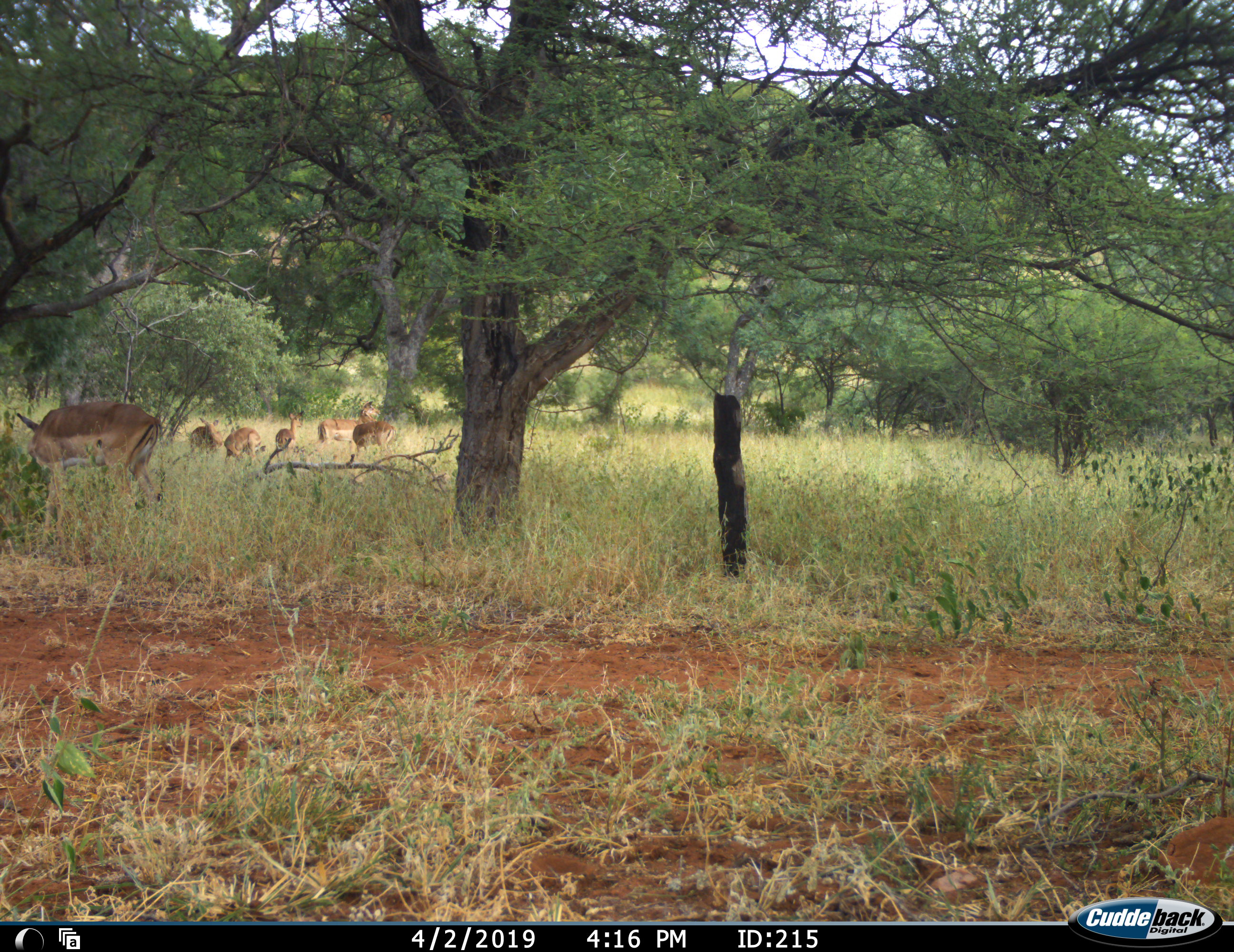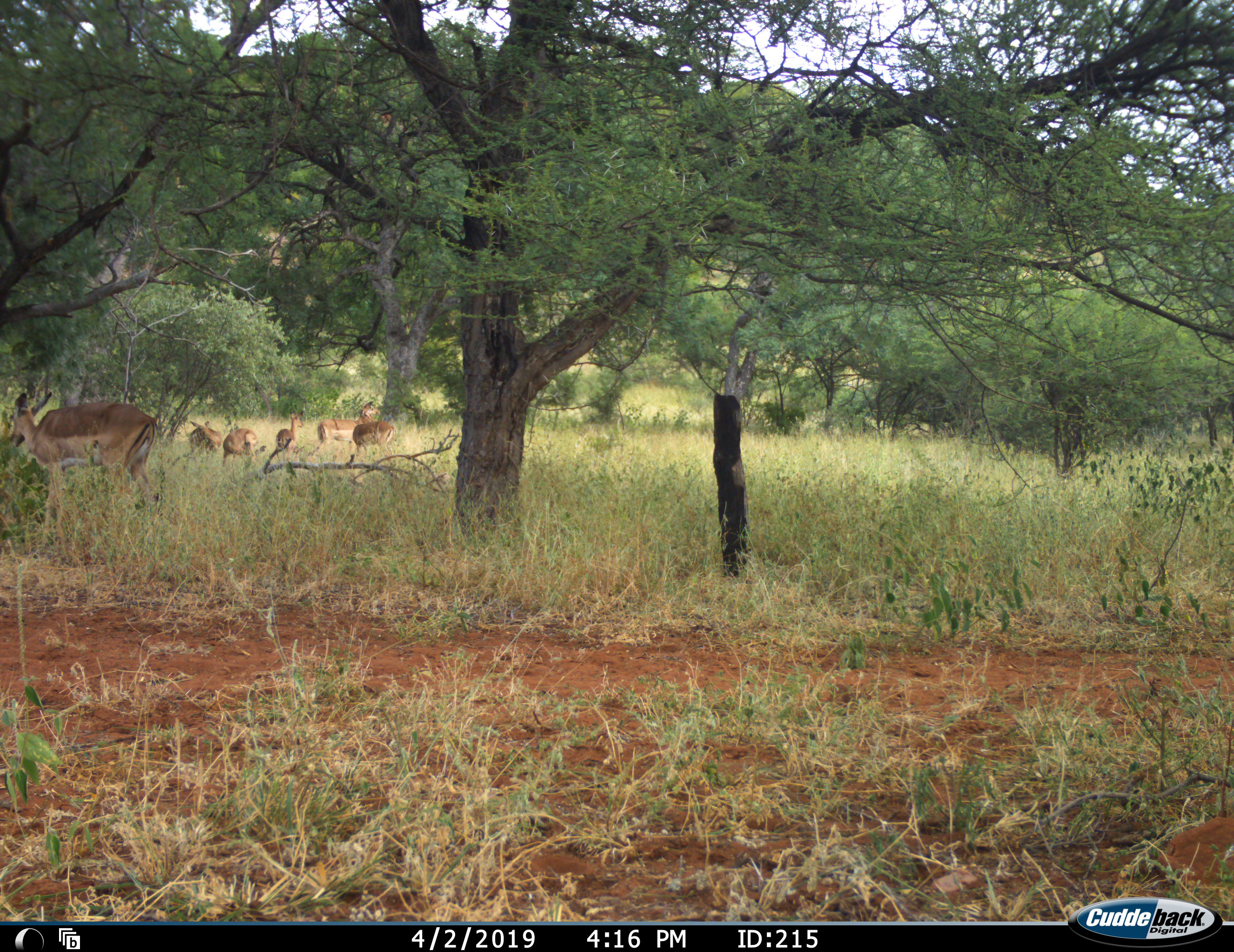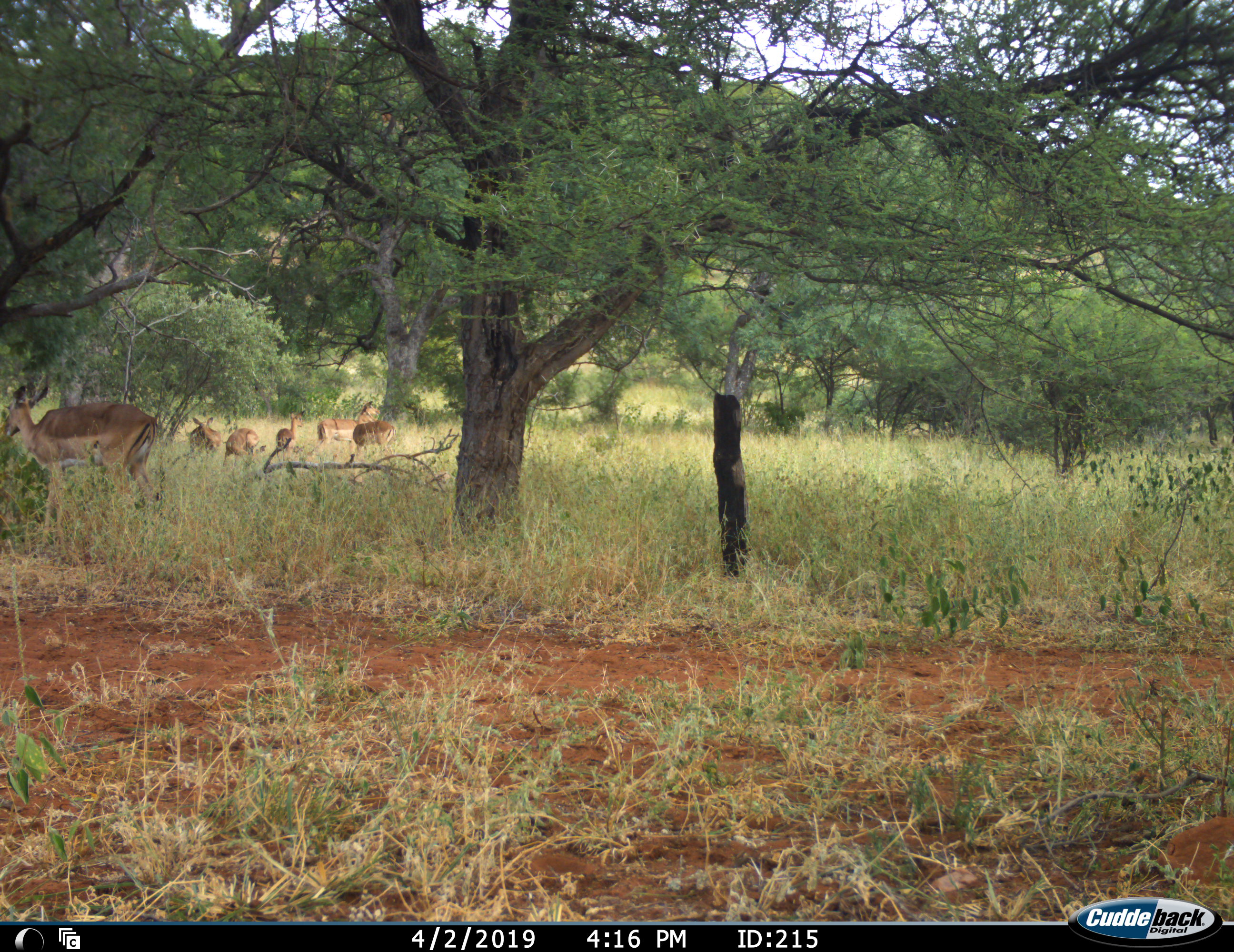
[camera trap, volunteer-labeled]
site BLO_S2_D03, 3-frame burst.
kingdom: Animalia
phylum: Chordata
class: Mammalia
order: Artiodactyla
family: Bovidae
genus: Aepyceros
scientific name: Aepyceros melampus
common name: impala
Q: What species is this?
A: Impala (Aepyceros melampus).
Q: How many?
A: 6.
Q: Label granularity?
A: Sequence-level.